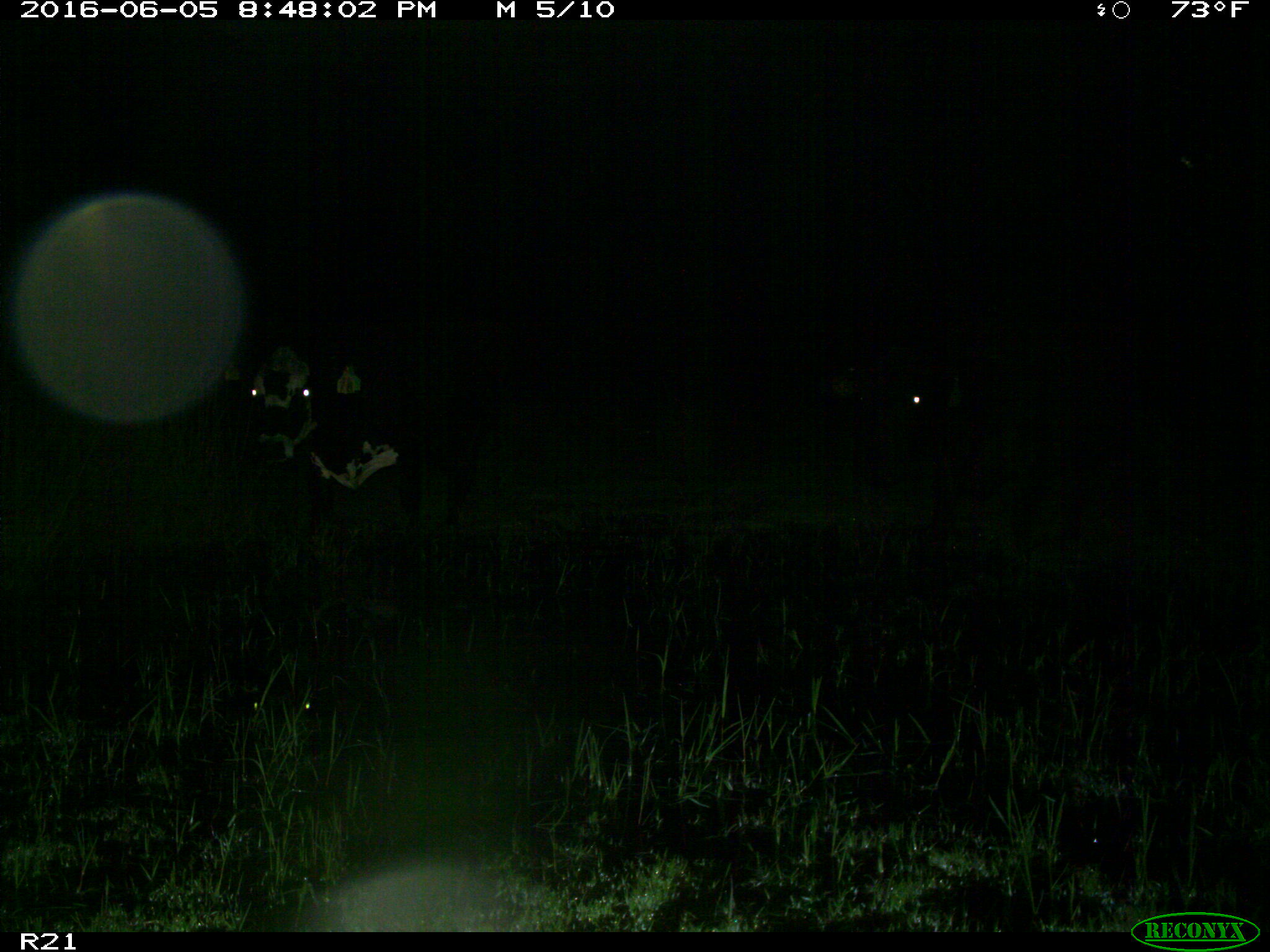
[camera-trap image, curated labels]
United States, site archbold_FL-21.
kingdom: Animalia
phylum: Chordata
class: Mammalia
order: Artiodactyla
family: Bovidae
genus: Bos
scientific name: Bos taurus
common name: domestic cow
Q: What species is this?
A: Bos taurus (domestic cow).